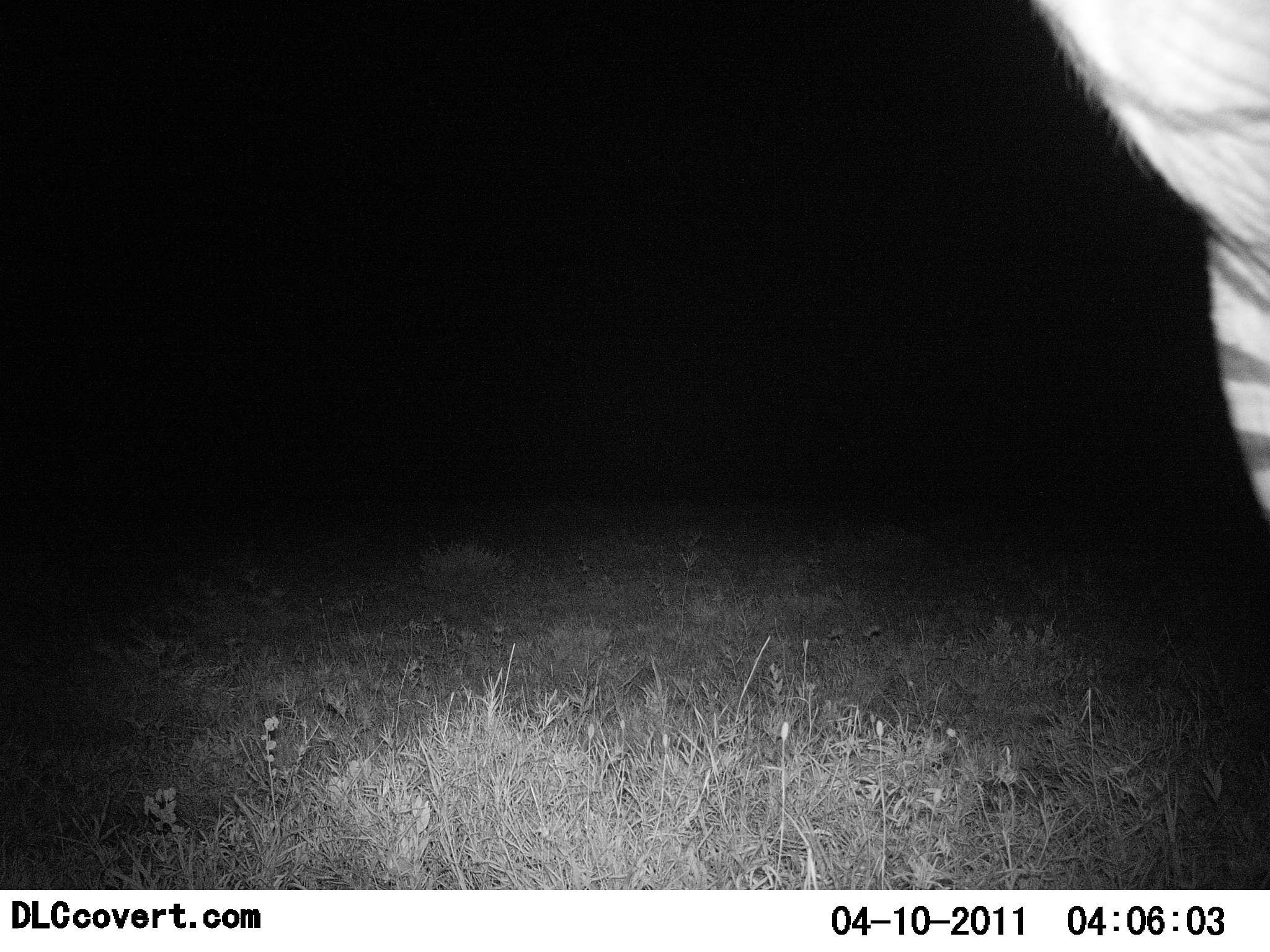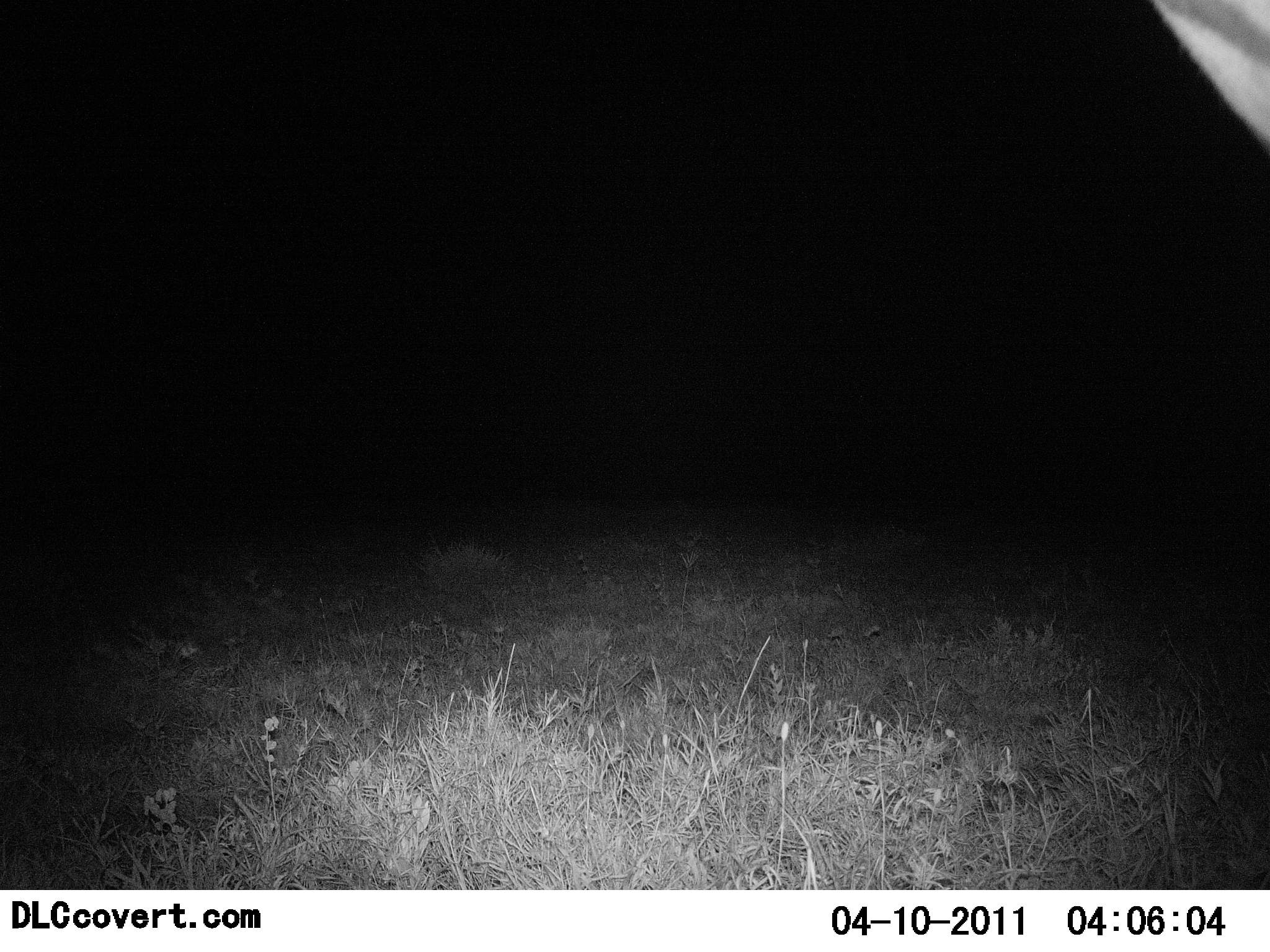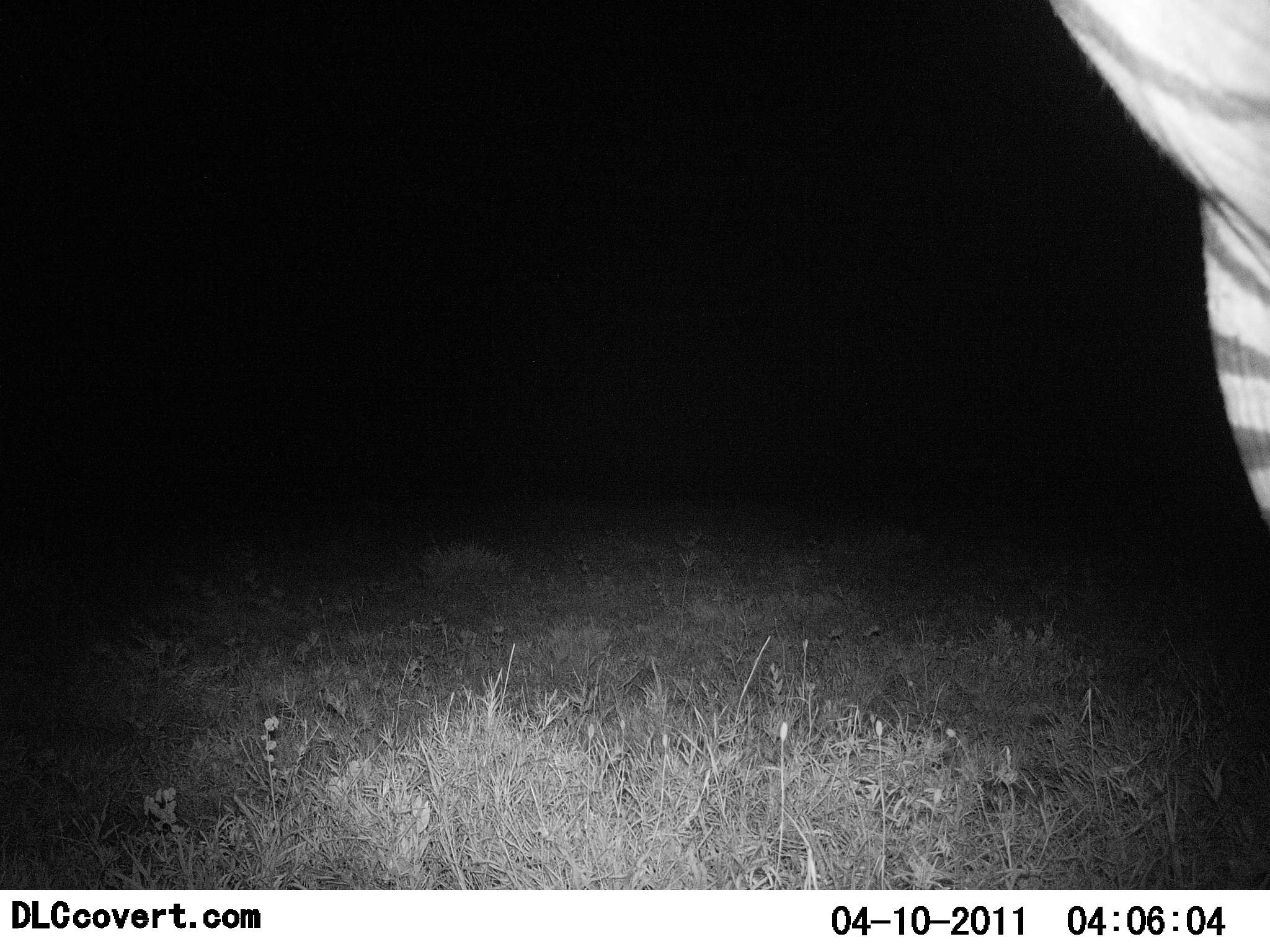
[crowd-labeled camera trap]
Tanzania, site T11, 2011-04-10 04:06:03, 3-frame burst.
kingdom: Animalia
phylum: Chordata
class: Mammalia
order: Perissodactyla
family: Equidae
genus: Equus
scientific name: Equus quagga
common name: plains zebra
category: zebra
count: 1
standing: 73%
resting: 0%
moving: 27%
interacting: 0%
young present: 0%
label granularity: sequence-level